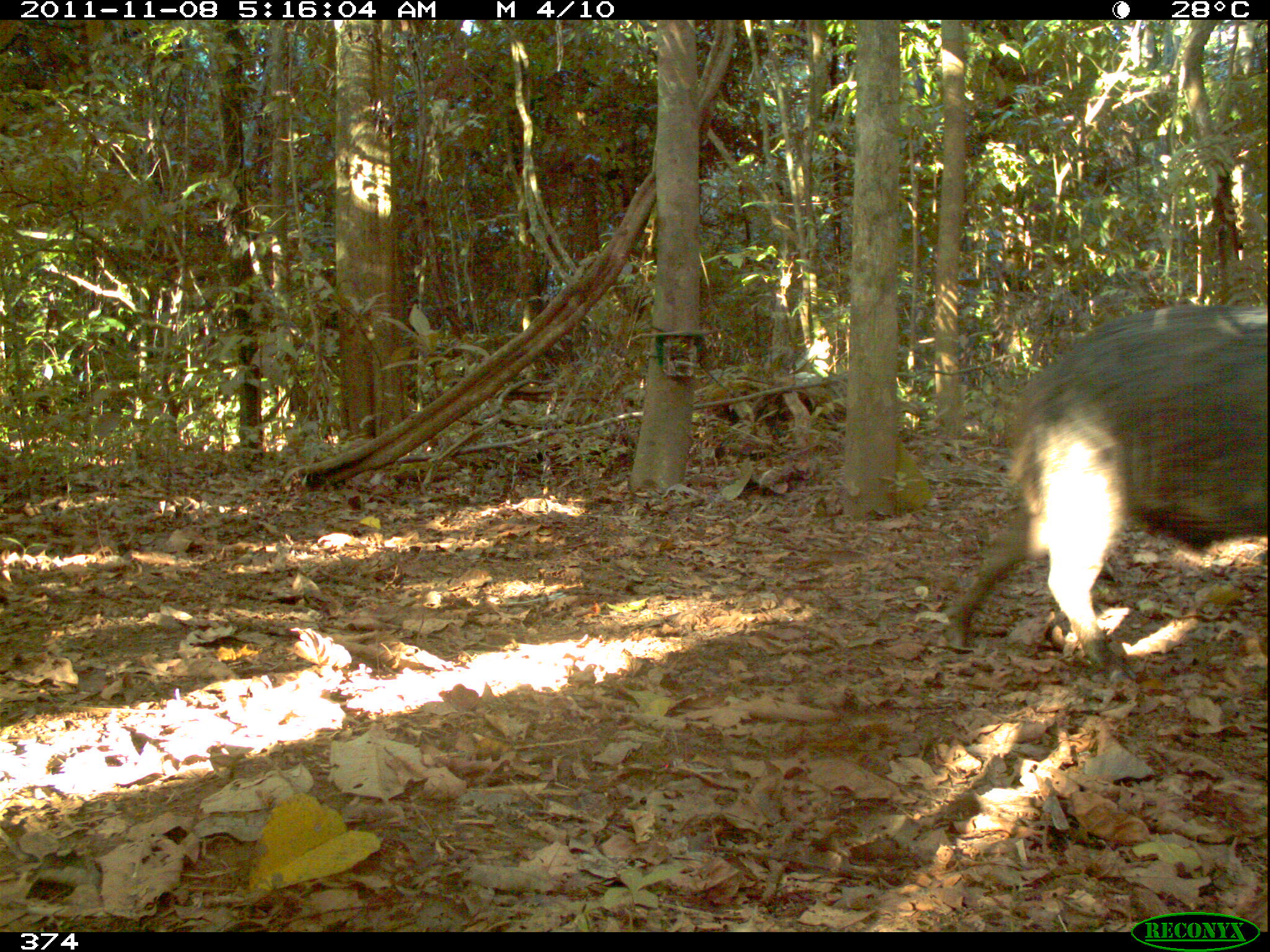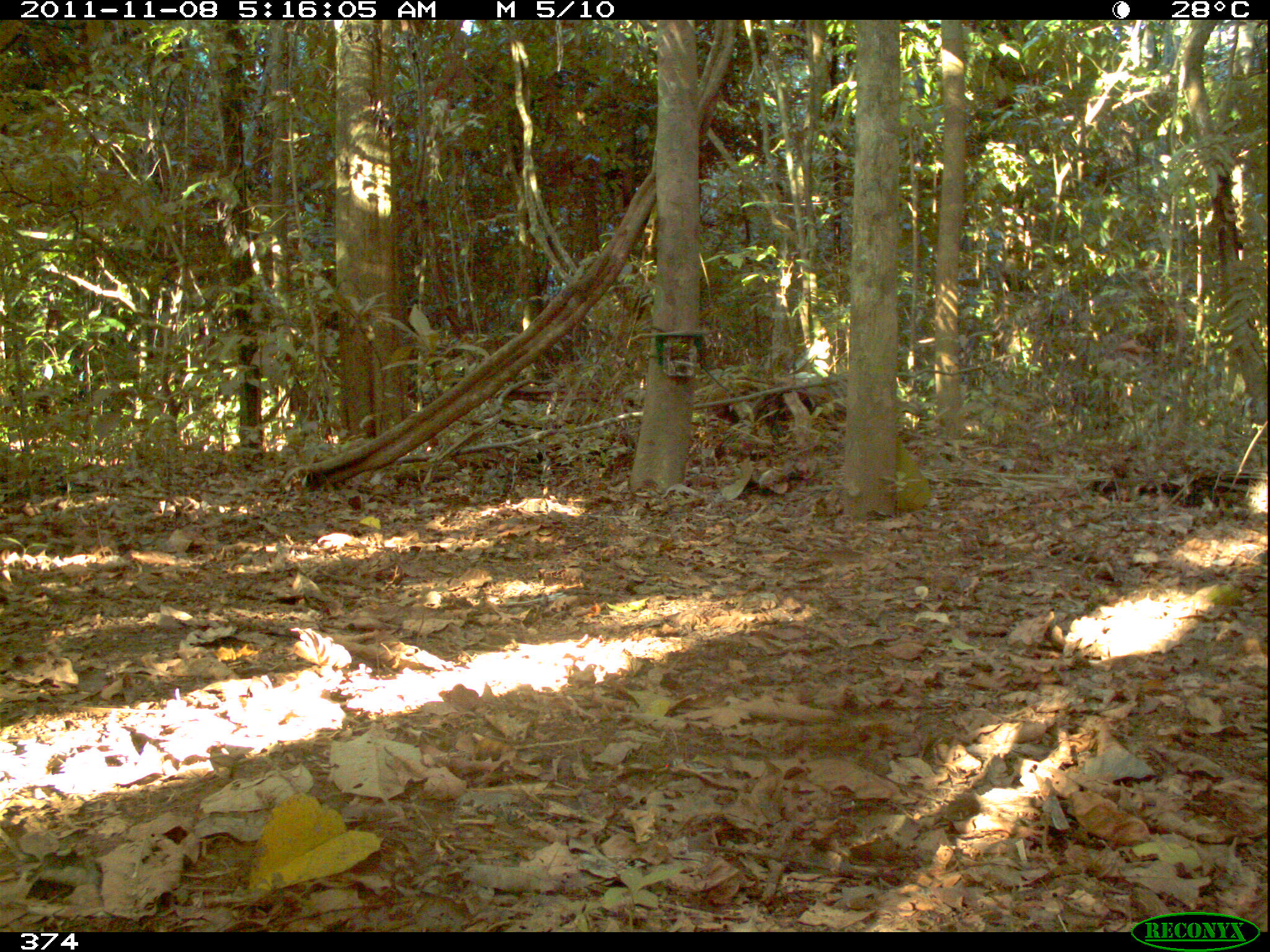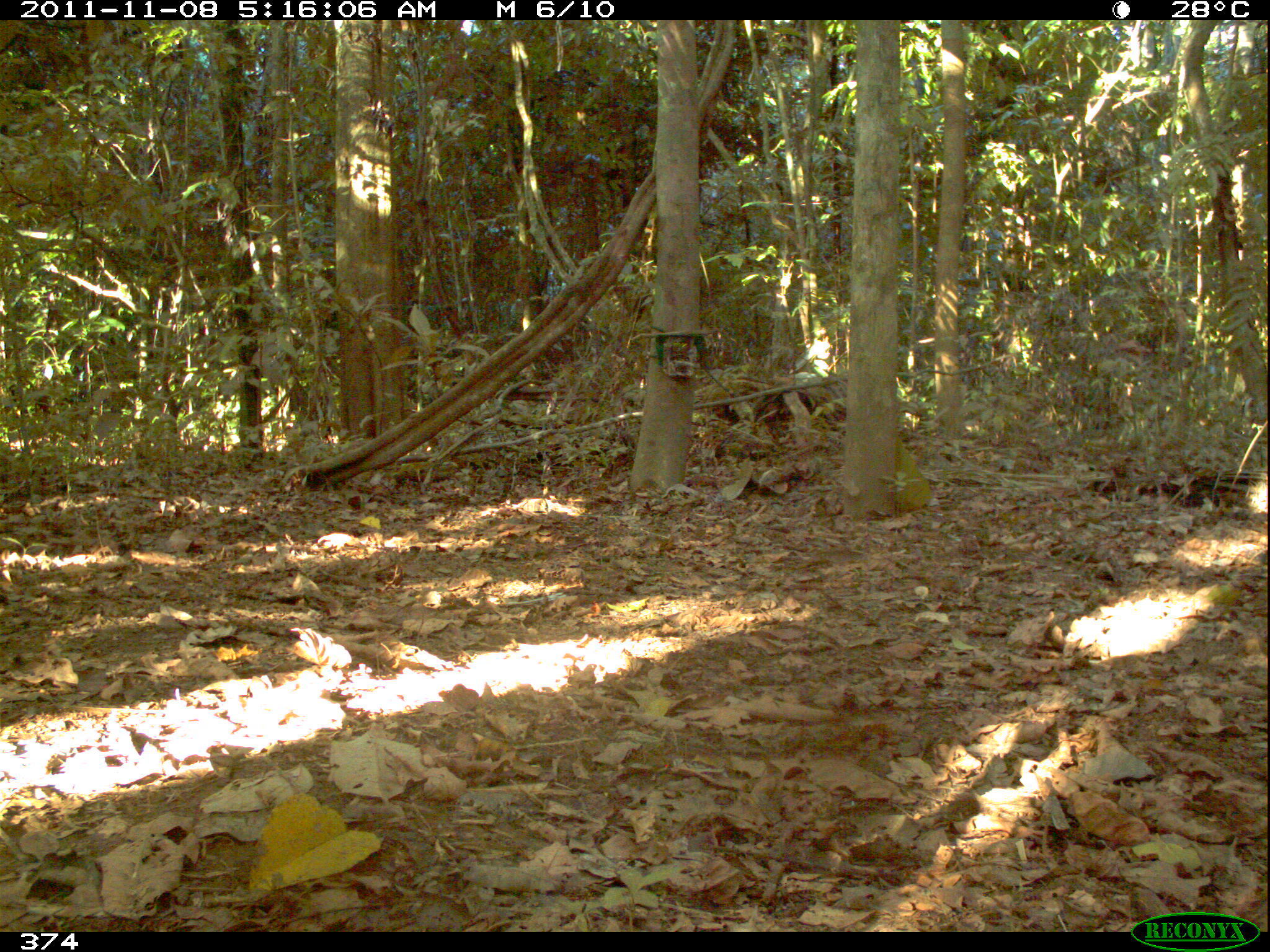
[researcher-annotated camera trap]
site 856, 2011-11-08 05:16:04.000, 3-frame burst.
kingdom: Animalia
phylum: Chordata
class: Mammalia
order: Artiodactyla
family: Tayassuidae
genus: Tayassu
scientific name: Tayassu pecari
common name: white-lipped peccary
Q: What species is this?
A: Tayassu pecari (white-lipped peccary).